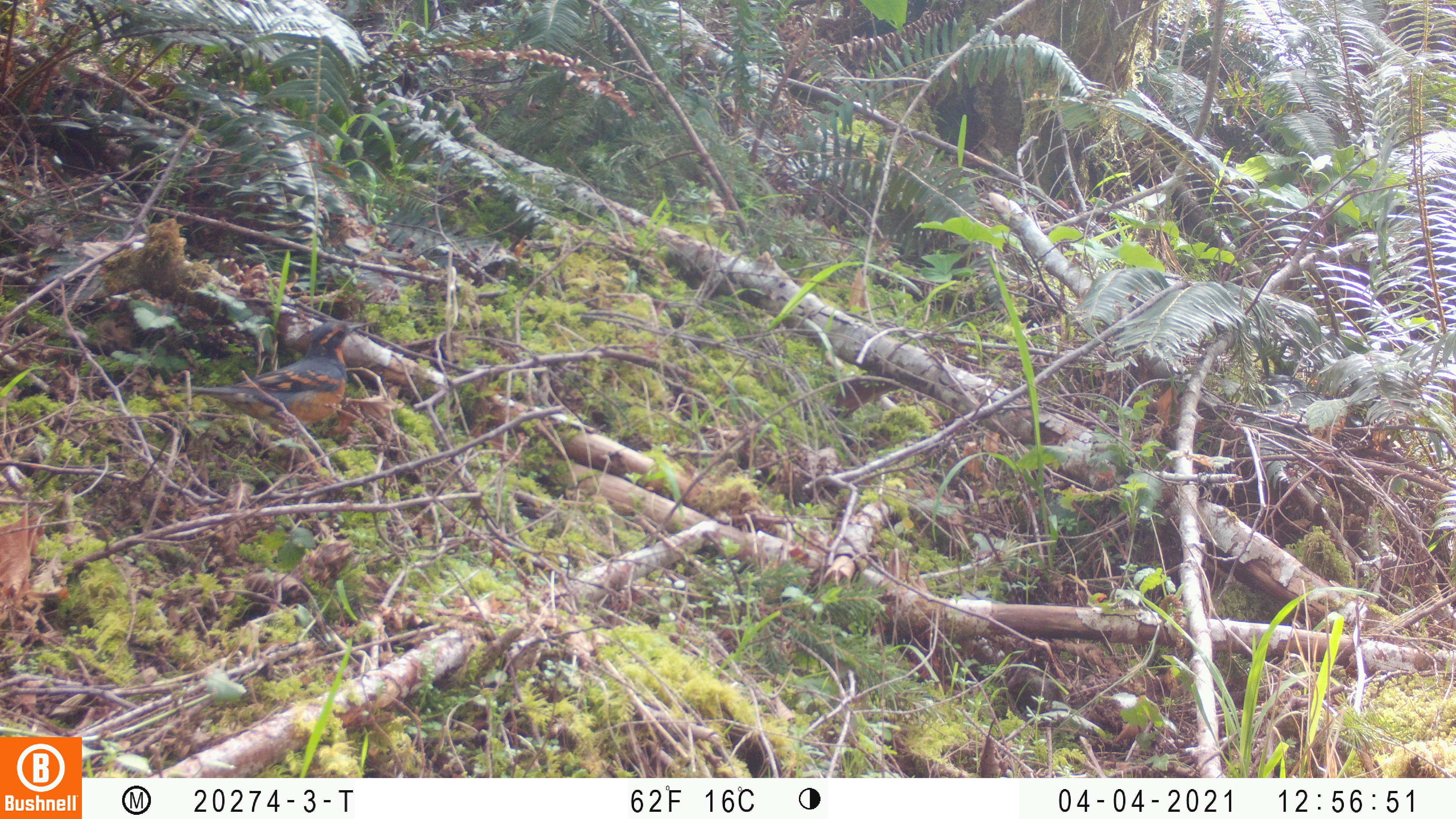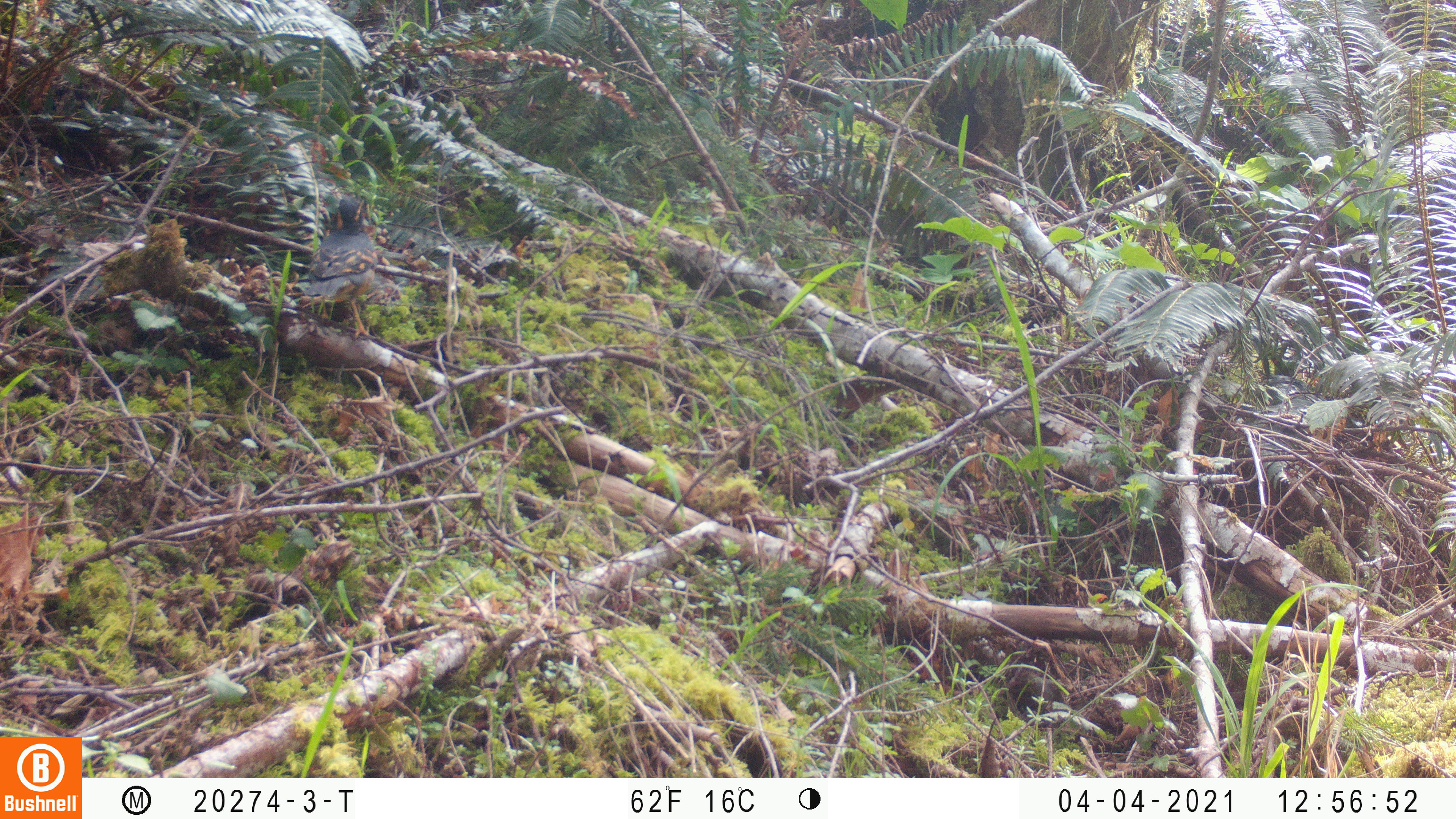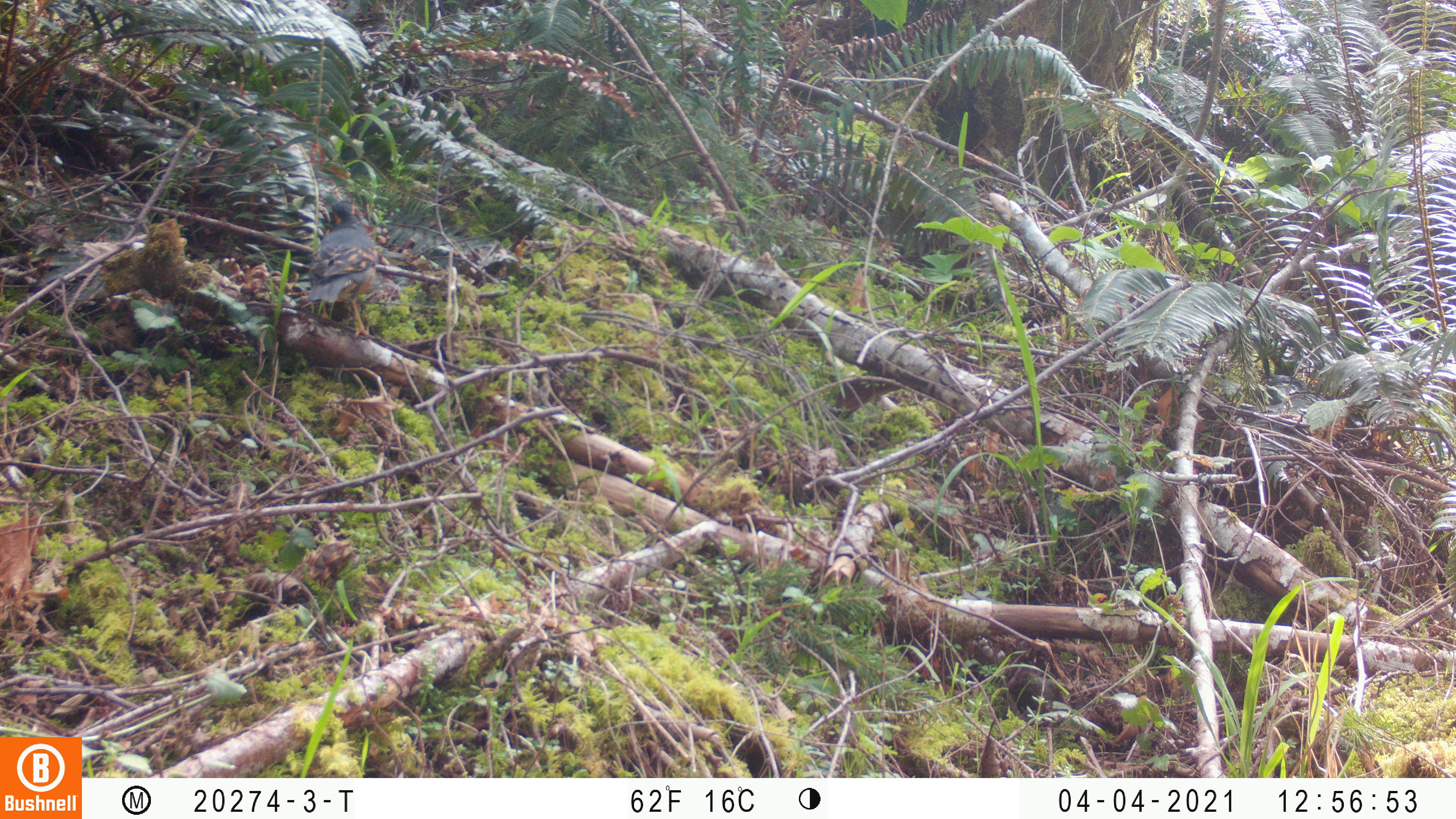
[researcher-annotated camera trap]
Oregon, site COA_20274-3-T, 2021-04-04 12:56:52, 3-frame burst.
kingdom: Animalia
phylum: Chordata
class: Aves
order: Passeriformes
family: Turdidae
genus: Ixoreus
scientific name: Ixoreus naevius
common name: varied thrush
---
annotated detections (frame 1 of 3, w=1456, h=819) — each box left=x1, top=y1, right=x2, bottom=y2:
varied thrush: left=170, top=316, right=370, bottom=455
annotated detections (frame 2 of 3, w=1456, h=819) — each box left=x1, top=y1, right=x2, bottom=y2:
varied thrush: left=293, top=189, right=378, bottom=341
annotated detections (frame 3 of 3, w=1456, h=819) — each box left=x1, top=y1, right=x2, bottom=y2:
varied thrush: left=298, top=191, right=386, bottom=339